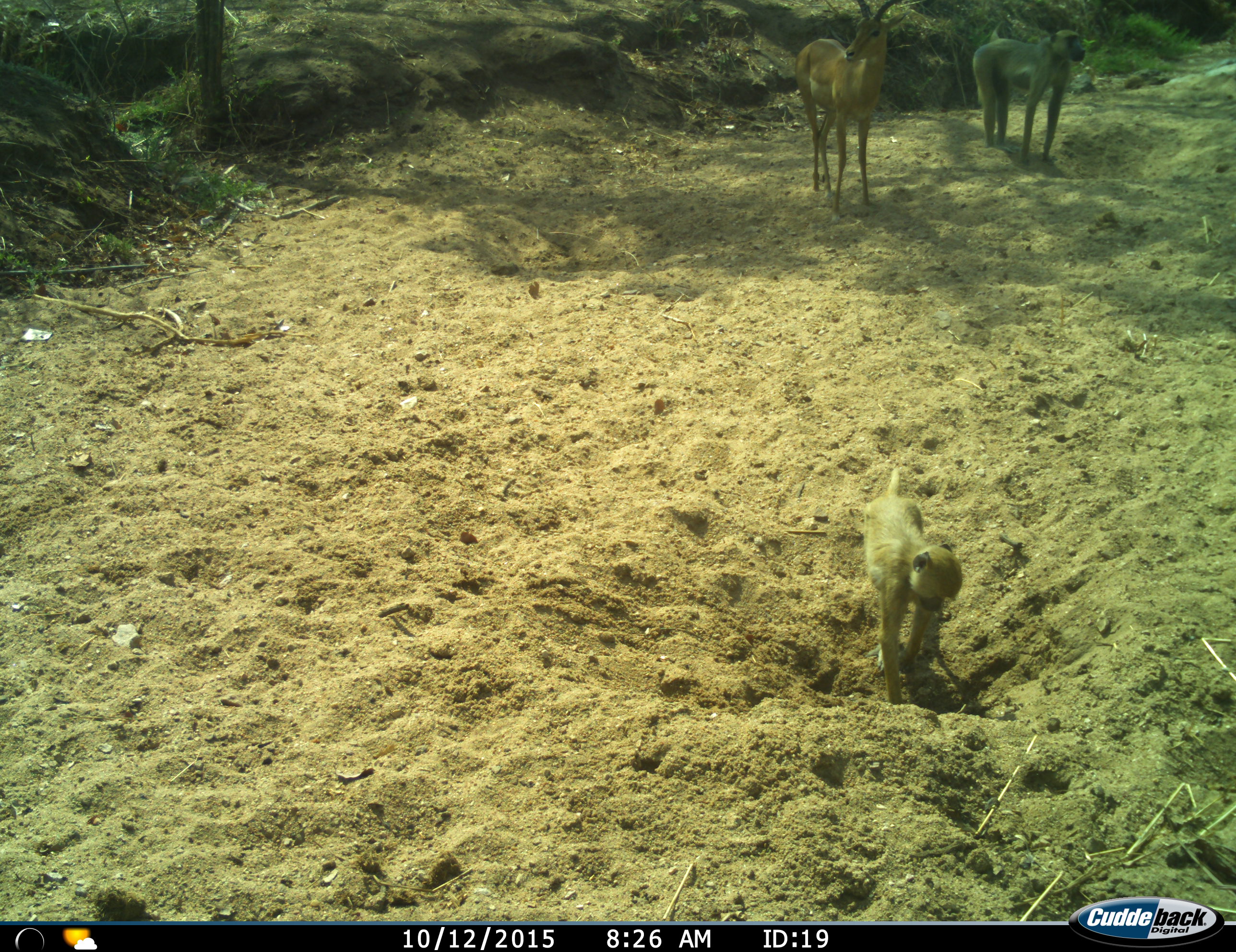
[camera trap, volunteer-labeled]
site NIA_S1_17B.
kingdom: Animalia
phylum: Chordata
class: Mammalia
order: Primates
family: Cercopithecidae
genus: Papio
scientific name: Papio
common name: baboon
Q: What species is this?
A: Baboon (Papio).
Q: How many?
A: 2.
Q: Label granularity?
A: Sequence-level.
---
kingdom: Animalia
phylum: Chordata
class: Mammalia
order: Artiodactyla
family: Bovidae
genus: Aepyceros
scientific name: Aepyceros melampus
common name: impala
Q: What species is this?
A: Impala (Aepyceros melampus).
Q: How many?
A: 1.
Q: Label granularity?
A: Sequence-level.